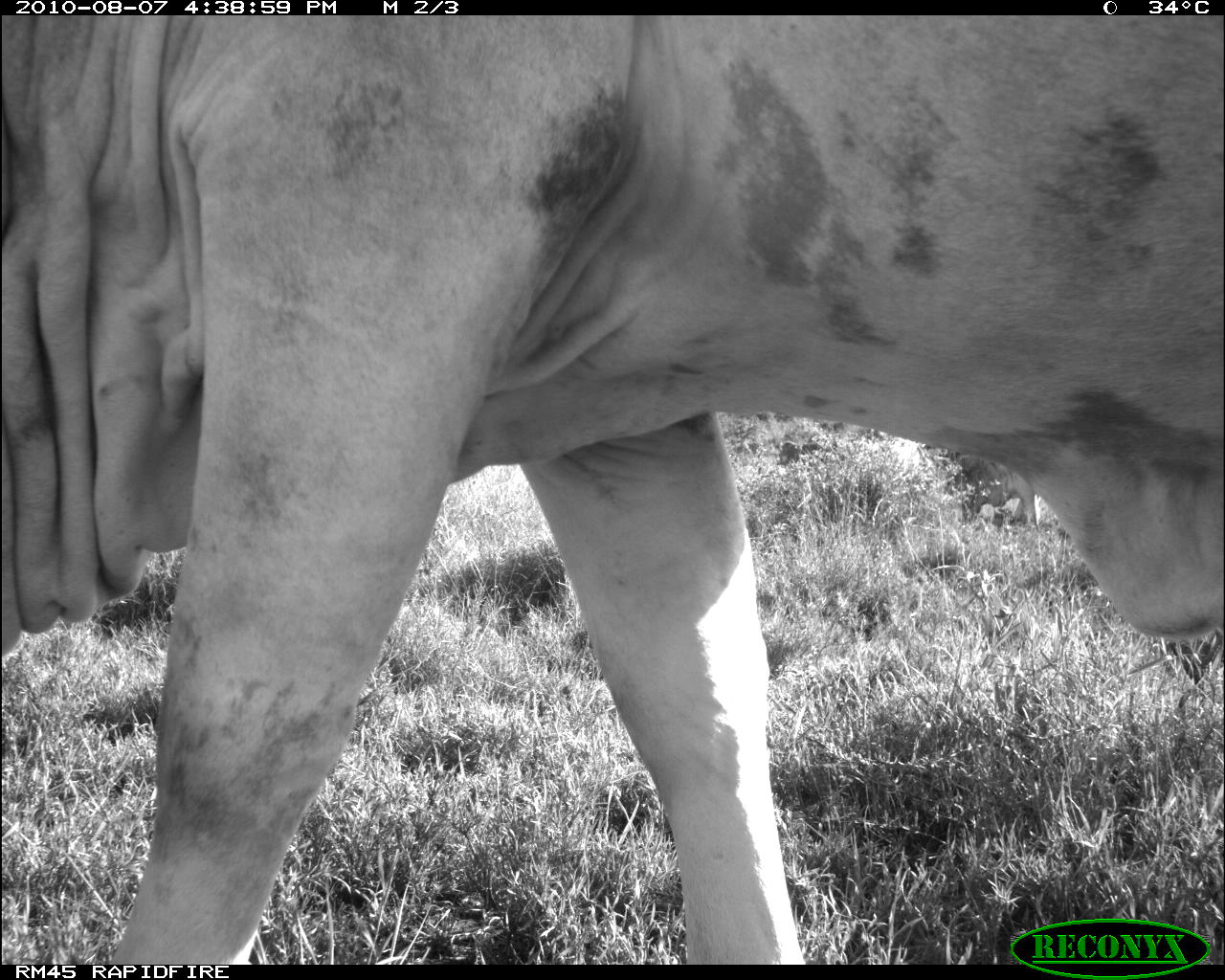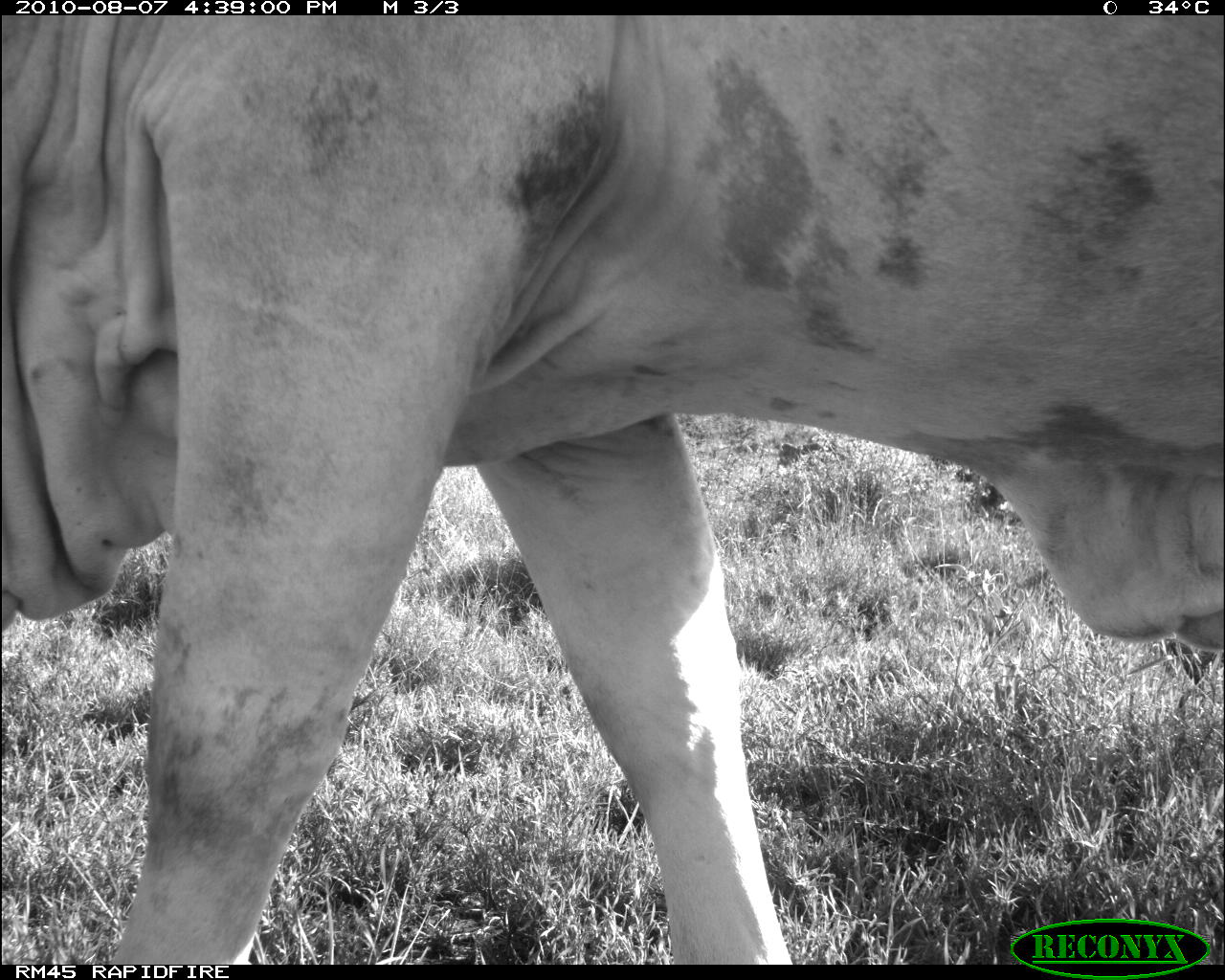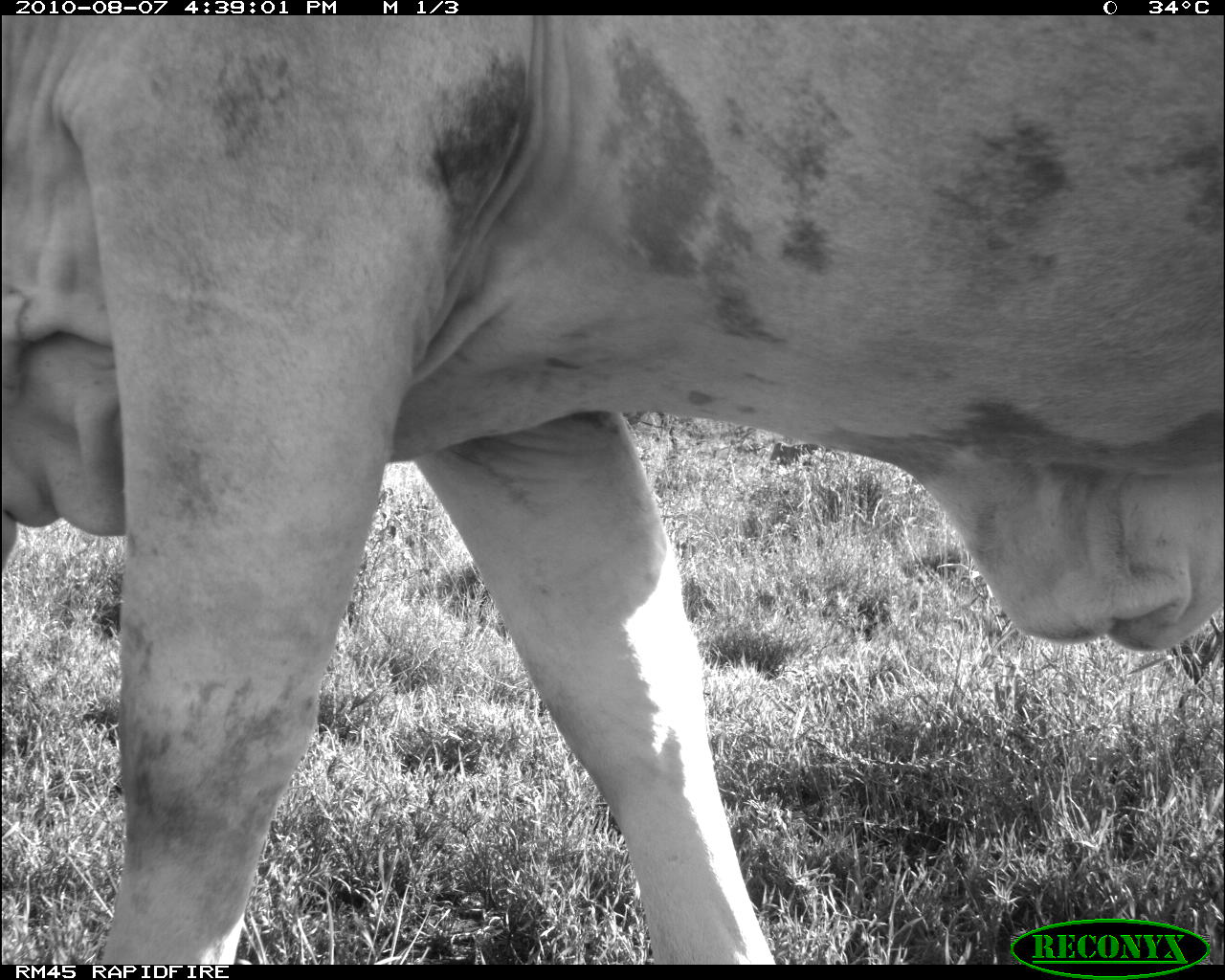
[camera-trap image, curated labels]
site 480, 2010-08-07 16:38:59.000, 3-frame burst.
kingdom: Animalia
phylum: Chordata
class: Mammalia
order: Artiodactyla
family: Bovidae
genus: Bos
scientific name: Bos taurus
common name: domestic cattle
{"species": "Bos taurus (domestic cattle)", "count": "2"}